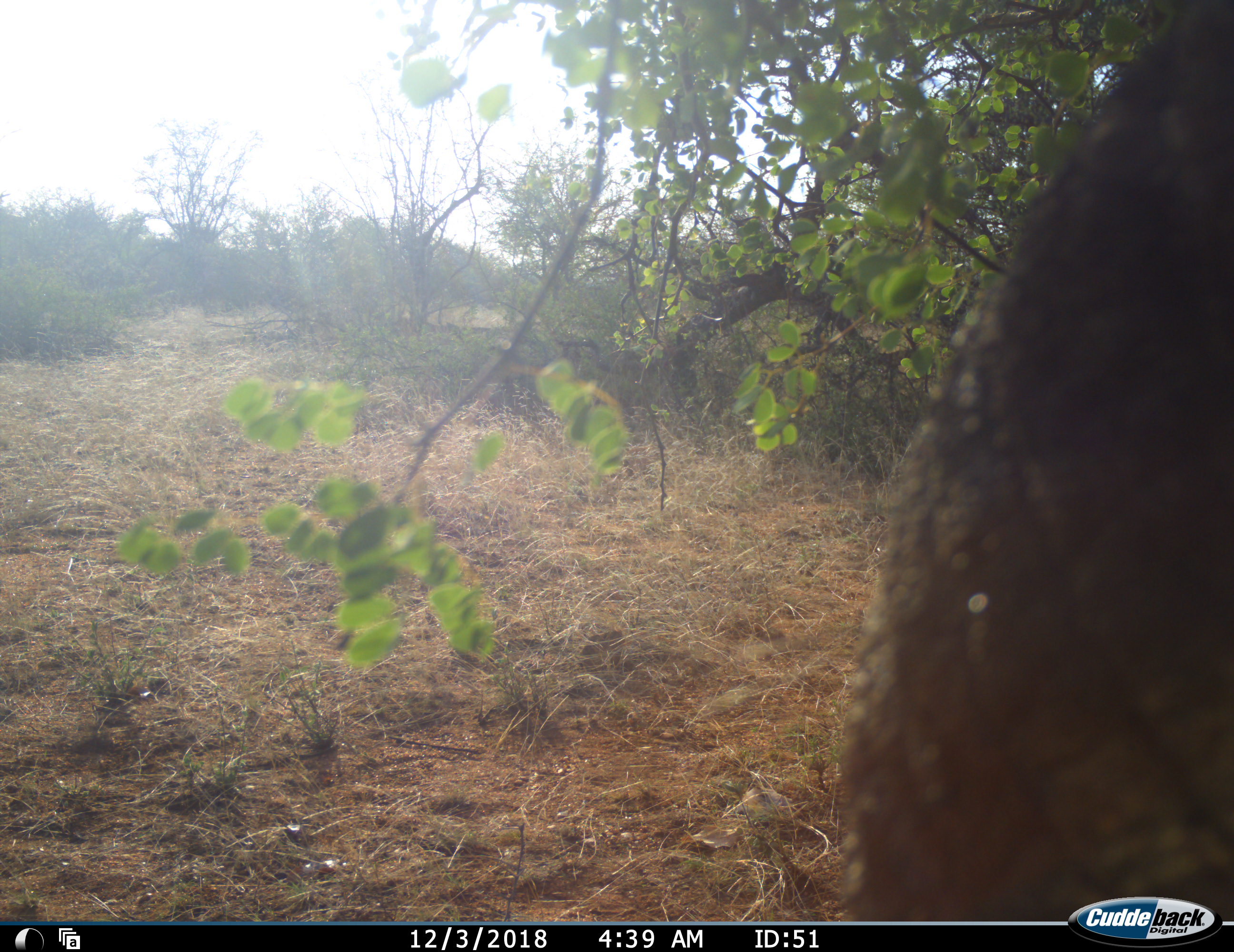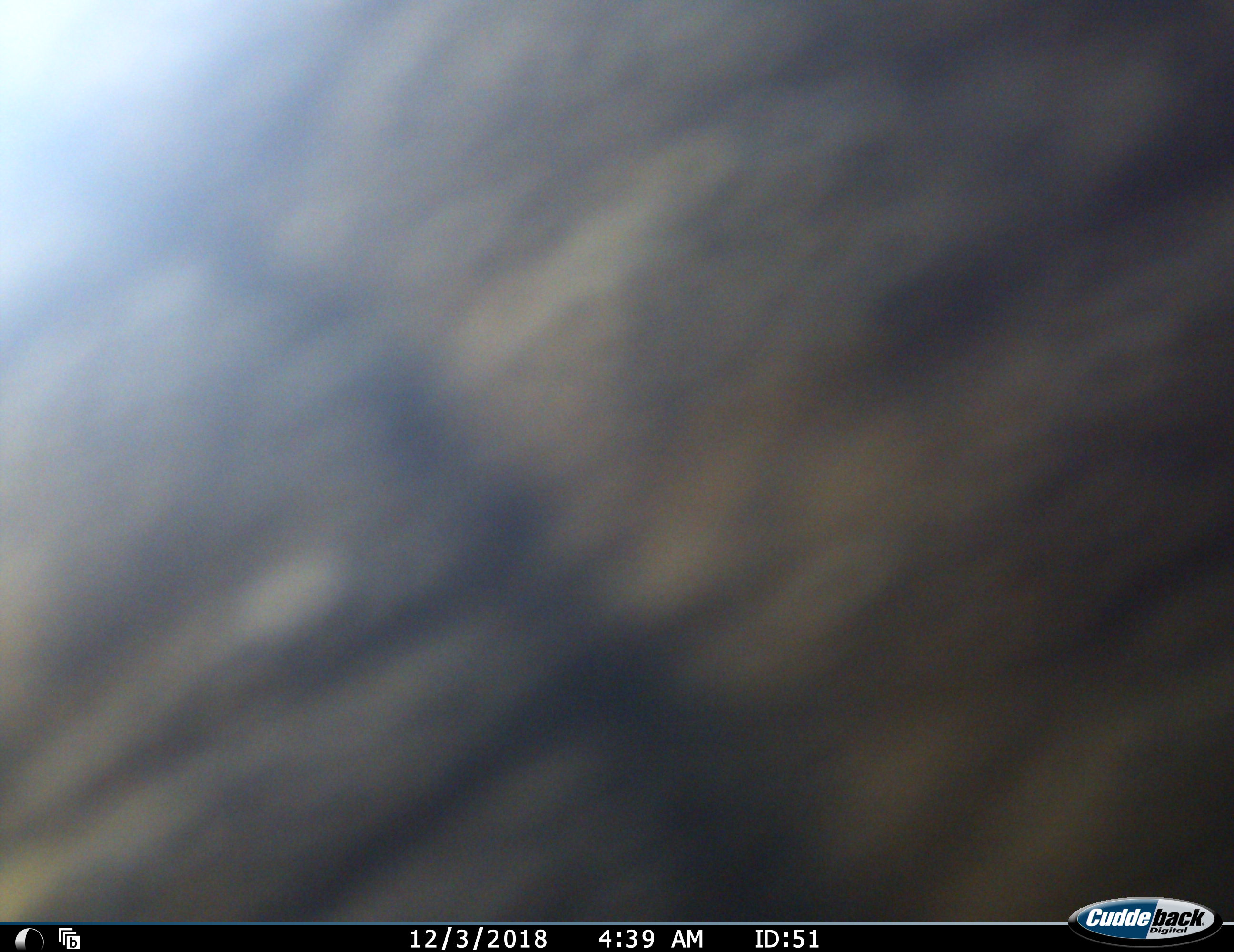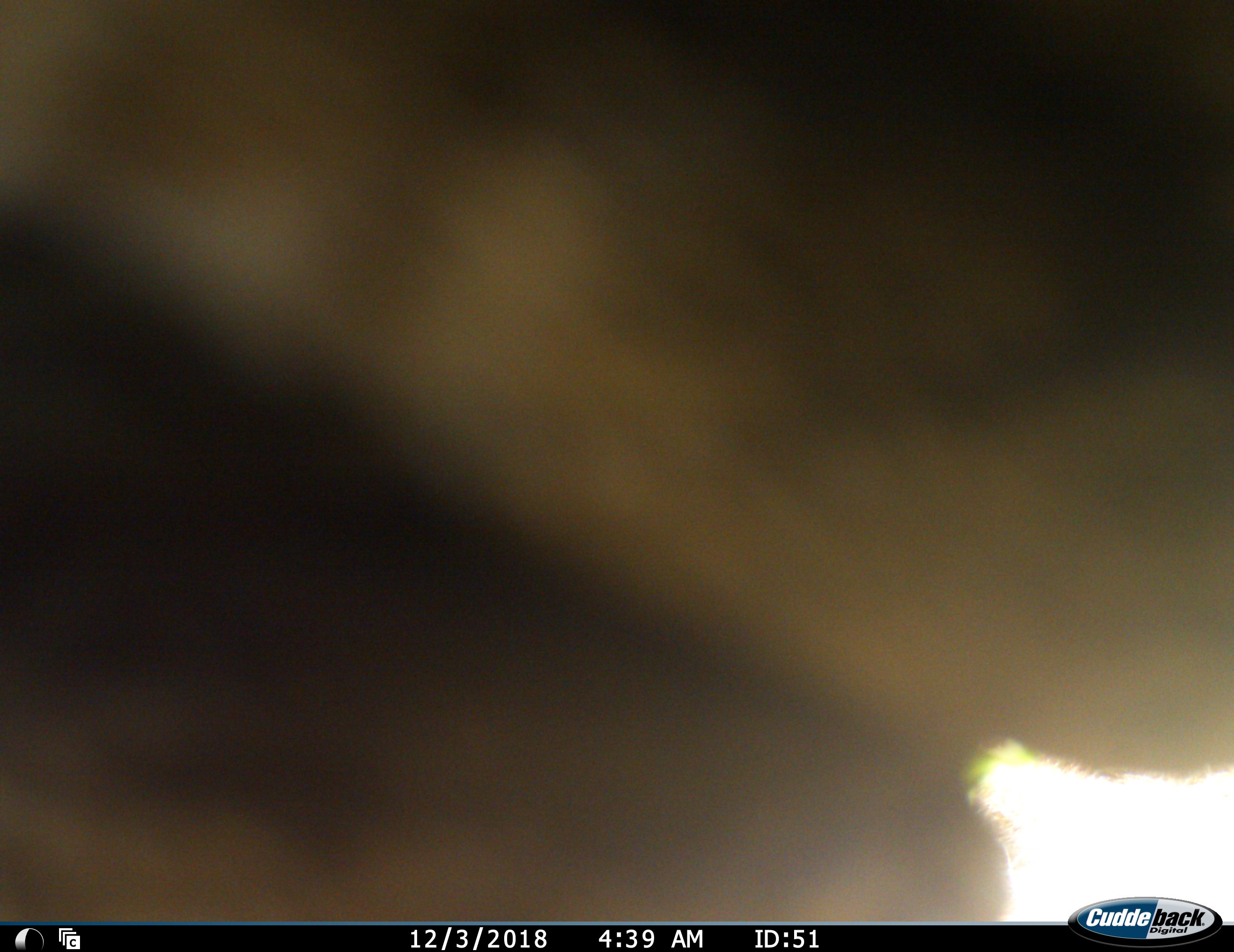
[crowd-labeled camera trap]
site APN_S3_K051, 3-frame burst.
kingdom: Animalia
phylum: Chordata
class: Mammalia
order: Proboscidea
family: Elephantidae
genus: Loxodonta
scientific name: Loxodonta africana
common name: african bush elephant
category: elephant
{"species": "elephant (african bush elephant) (Loxodonta africana)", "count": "1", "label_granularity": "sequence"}